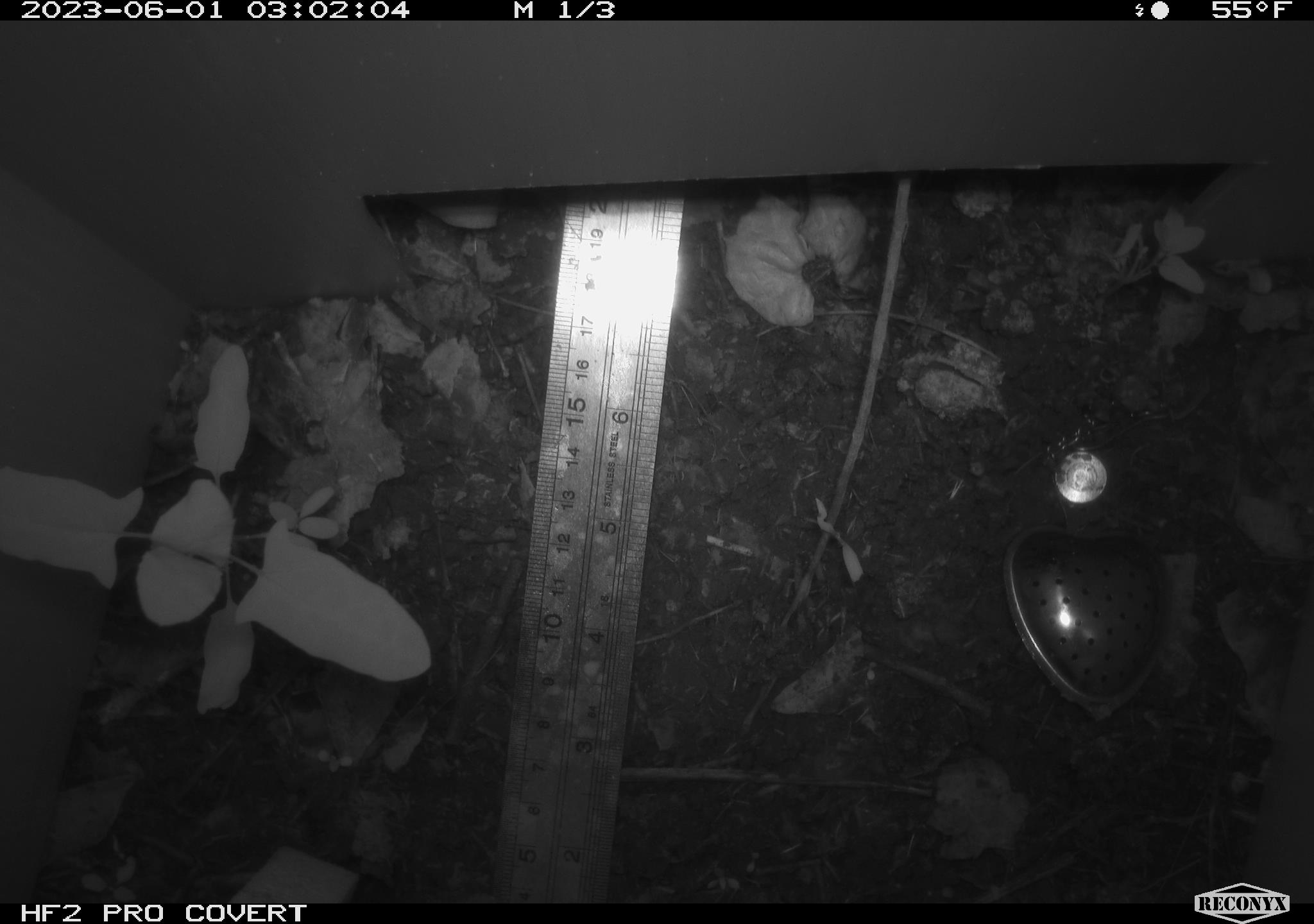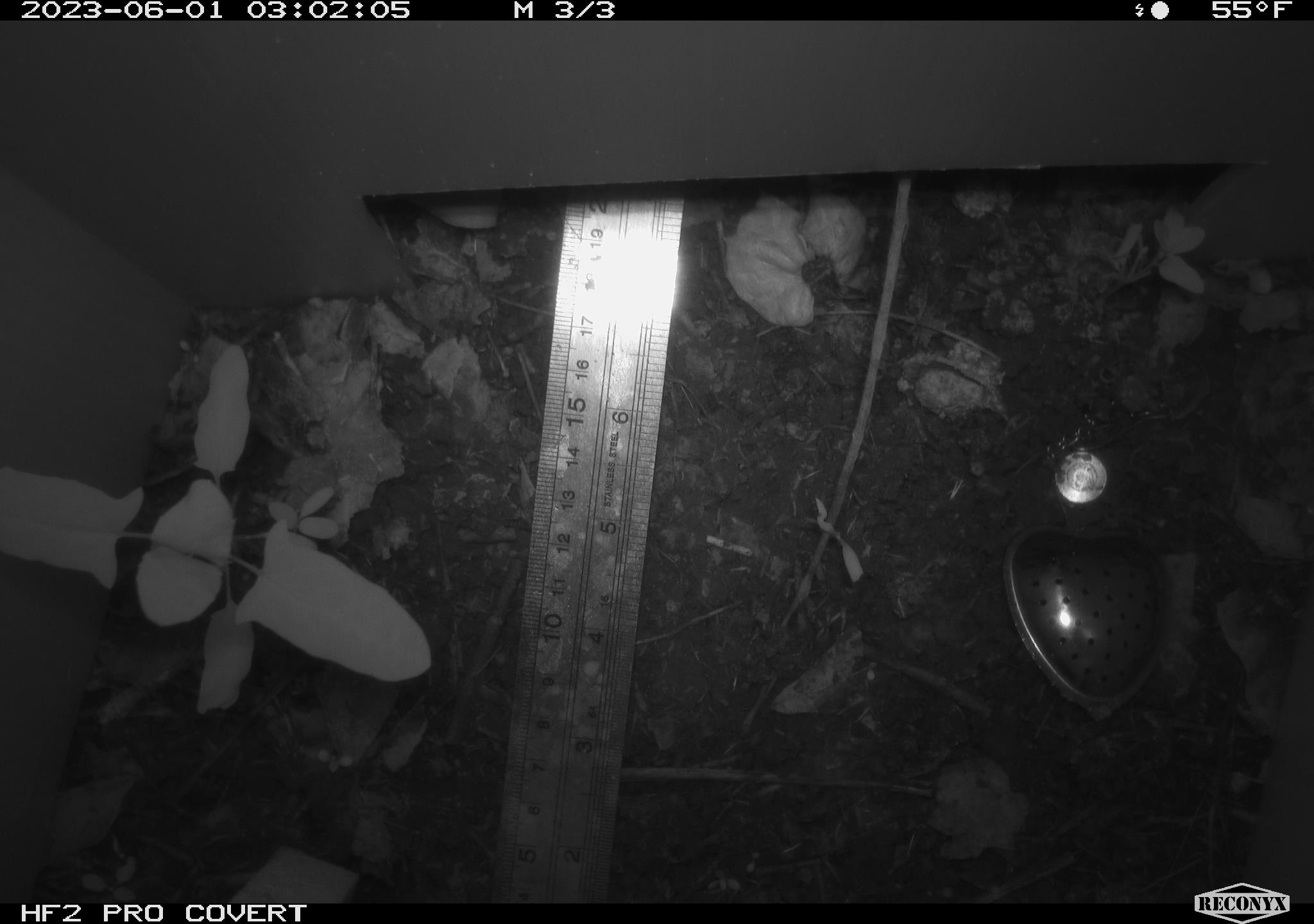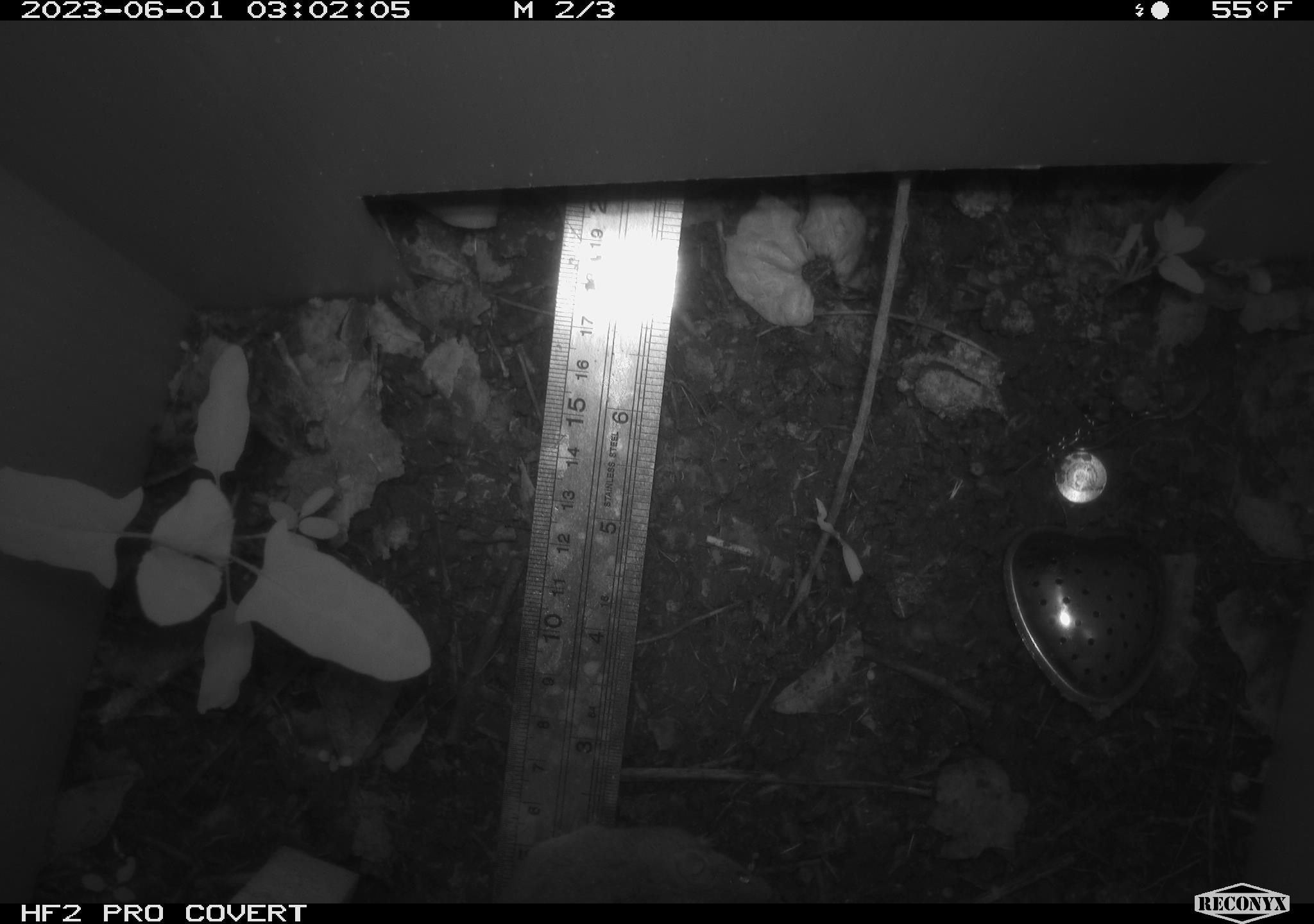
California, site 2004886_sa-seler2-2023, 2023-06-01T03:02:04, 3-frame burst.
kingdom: Animalia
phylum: Chordata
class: Mammalia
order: Rodentia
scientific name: Rodentia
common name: mouse species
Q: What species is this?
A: Mouse species (Rodentia).